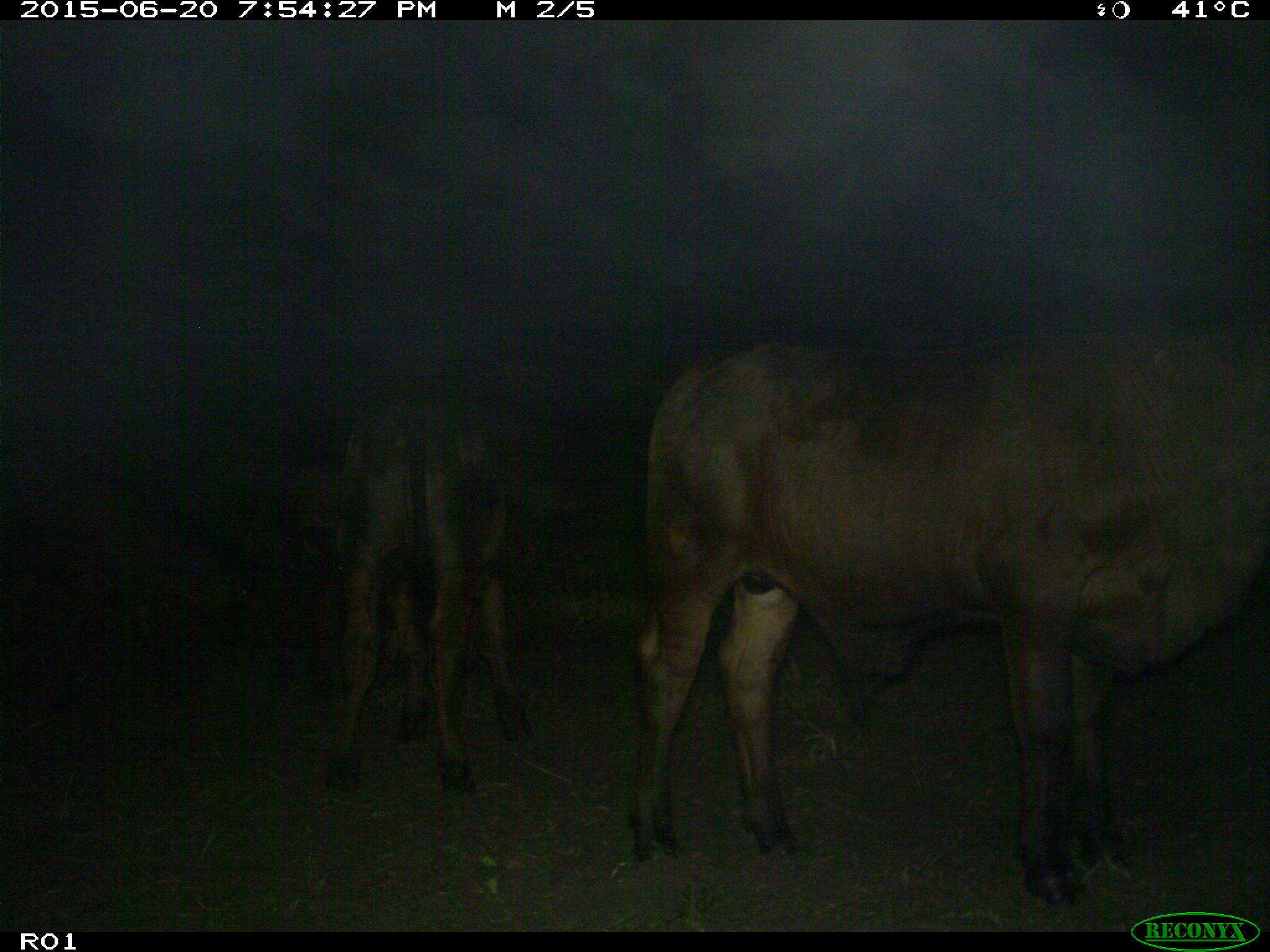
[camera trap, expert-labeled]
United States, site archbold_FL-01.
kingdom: Animalia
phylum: Chordata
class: Mammalia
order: Artiodactyla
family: Bovidae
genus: Bos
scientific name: Bos taurus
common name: domestic cow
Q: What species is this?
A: Bos taurus (domestic cow).